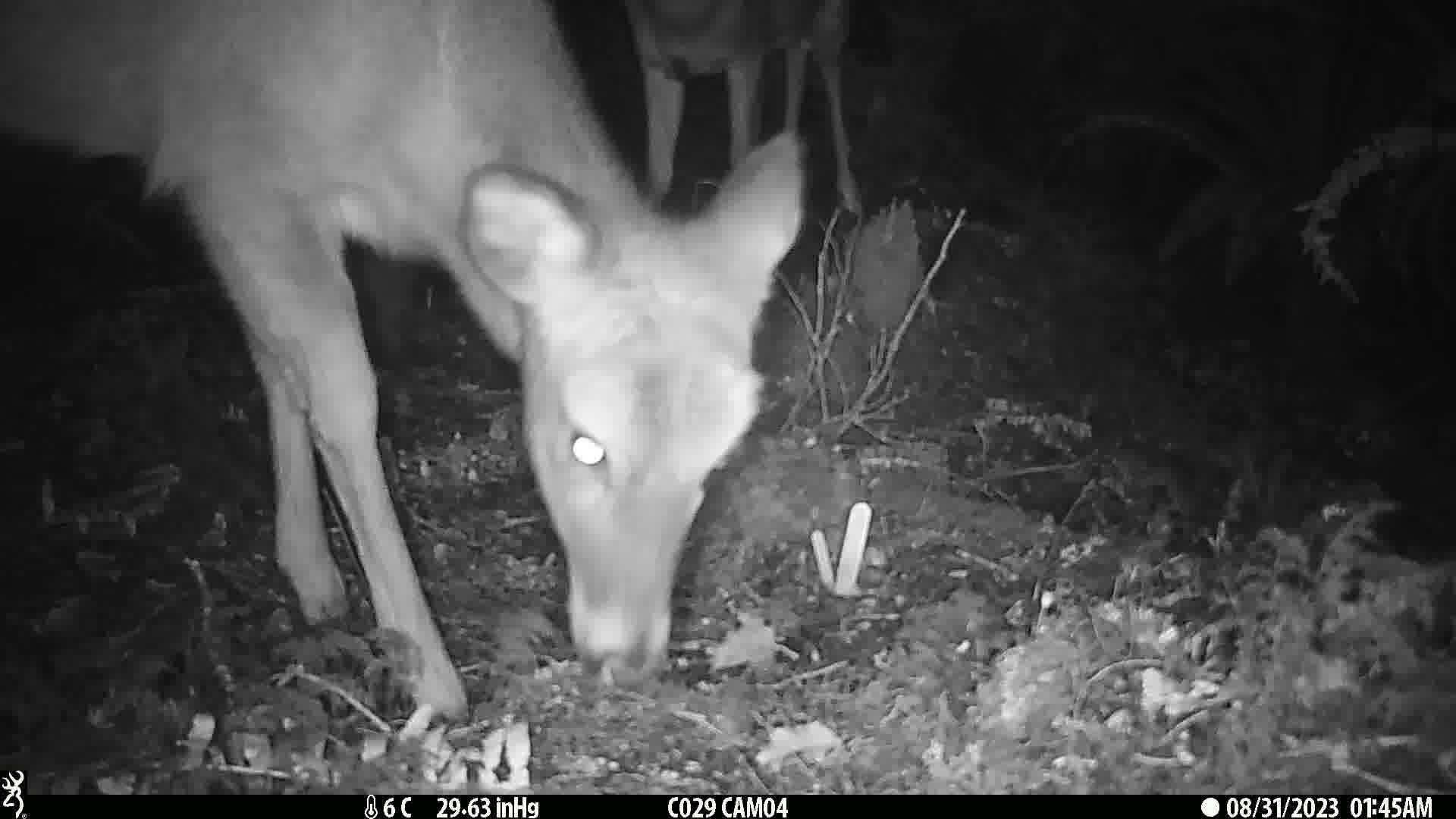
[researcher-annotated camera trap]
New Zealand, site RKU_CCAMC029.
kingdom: Animalia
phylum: Chordata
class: Mammalia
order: Artiodactyla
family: Cervidae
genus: Odocoileus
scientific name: Odocoileus virginianus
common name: white-tailed deer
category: white tailed deer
White tailed deer (white-tailed deer) (Odocoileus virginianus).